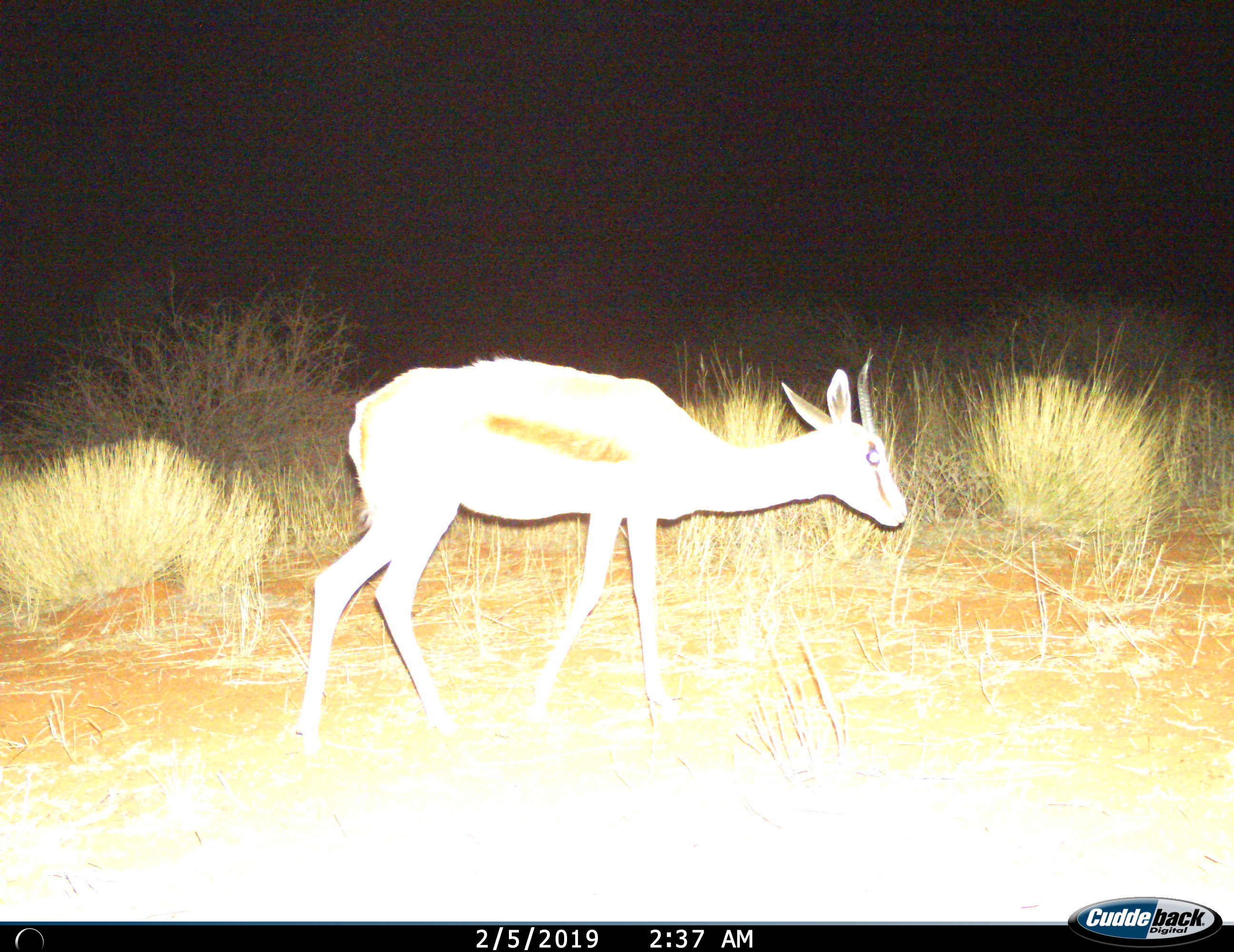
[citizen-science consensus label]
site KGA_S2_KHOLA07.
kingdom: Animalia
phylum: Chordata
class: Mammalia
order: Artiodactyla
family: Bovidae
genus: Antidorcas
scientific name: Antidorcas marsupialis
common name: springbok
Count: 1.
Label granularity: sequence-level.